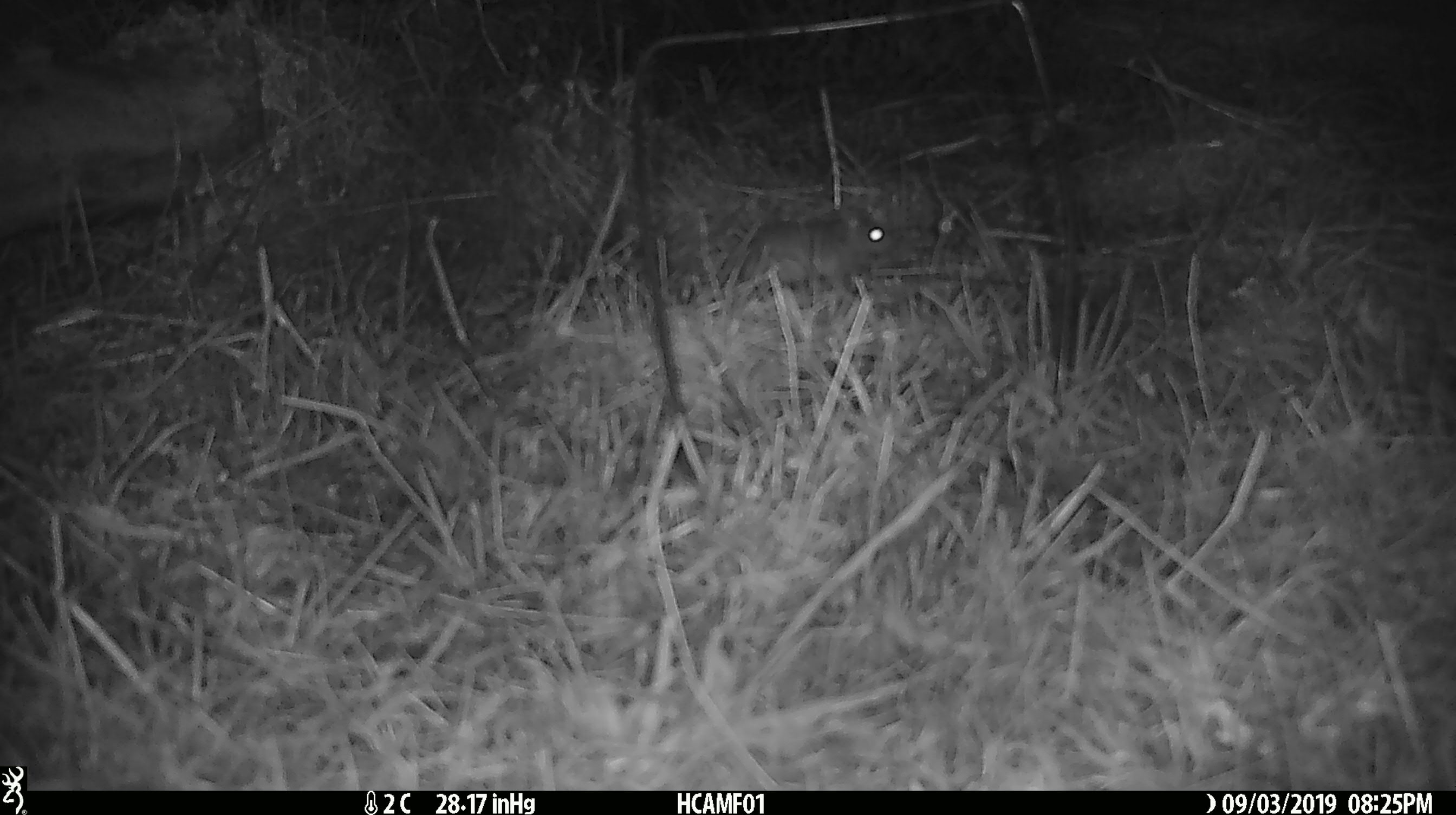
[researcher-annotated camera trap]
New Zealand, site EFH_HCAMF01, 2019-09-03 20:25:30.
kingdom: Animalia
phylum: Chordata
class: Mammalia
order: Rodentia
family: Muridae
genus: Mus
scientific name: Mus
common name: mouse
Mouse (Mus).